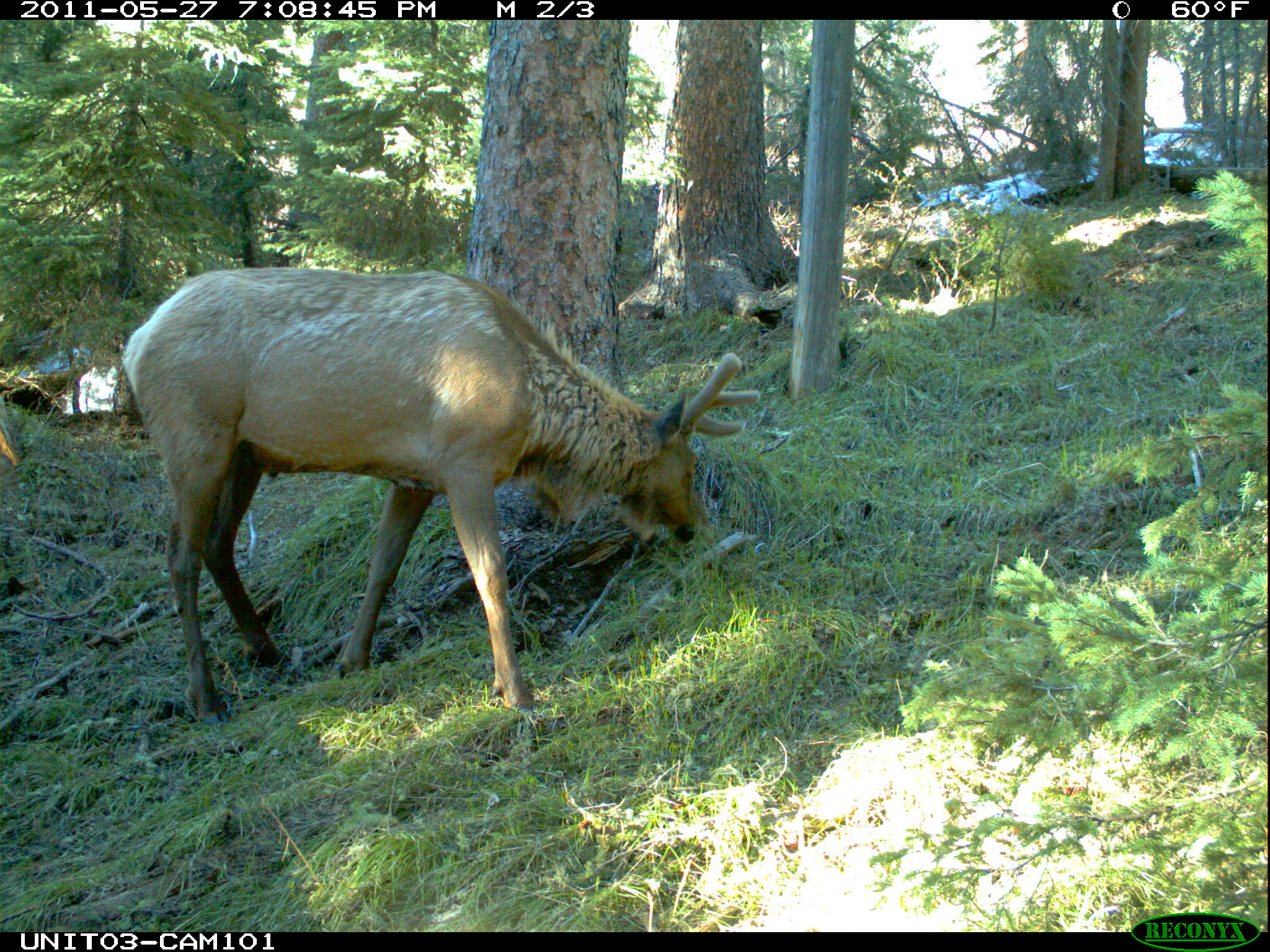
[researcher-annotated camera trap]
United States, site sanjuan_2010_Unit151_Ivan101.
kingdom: Animalia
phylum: Chordata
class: Mammalia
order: Artiodactyla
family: Cervidae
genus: Cervus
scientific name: Cervus elaphus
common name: red deer